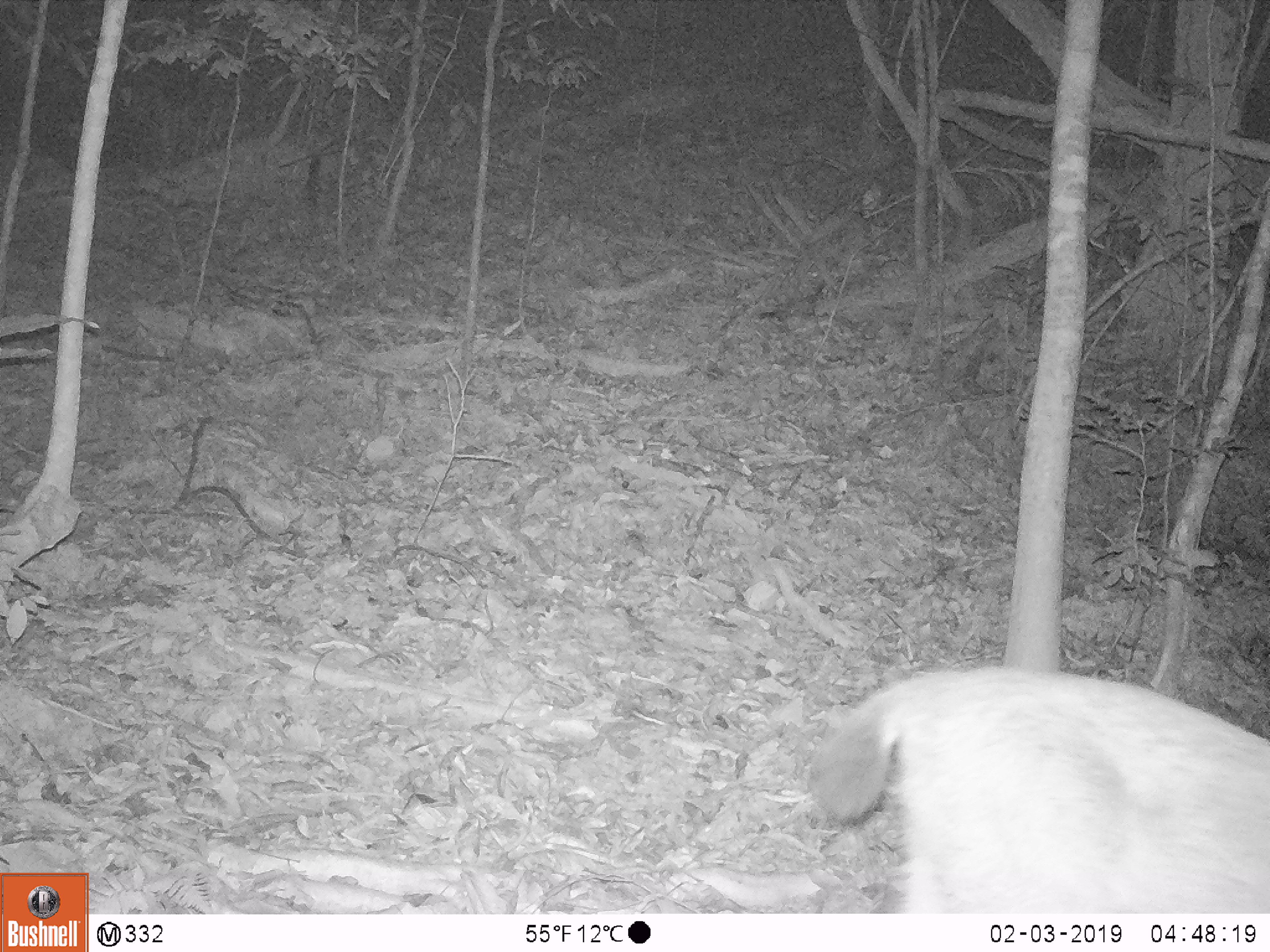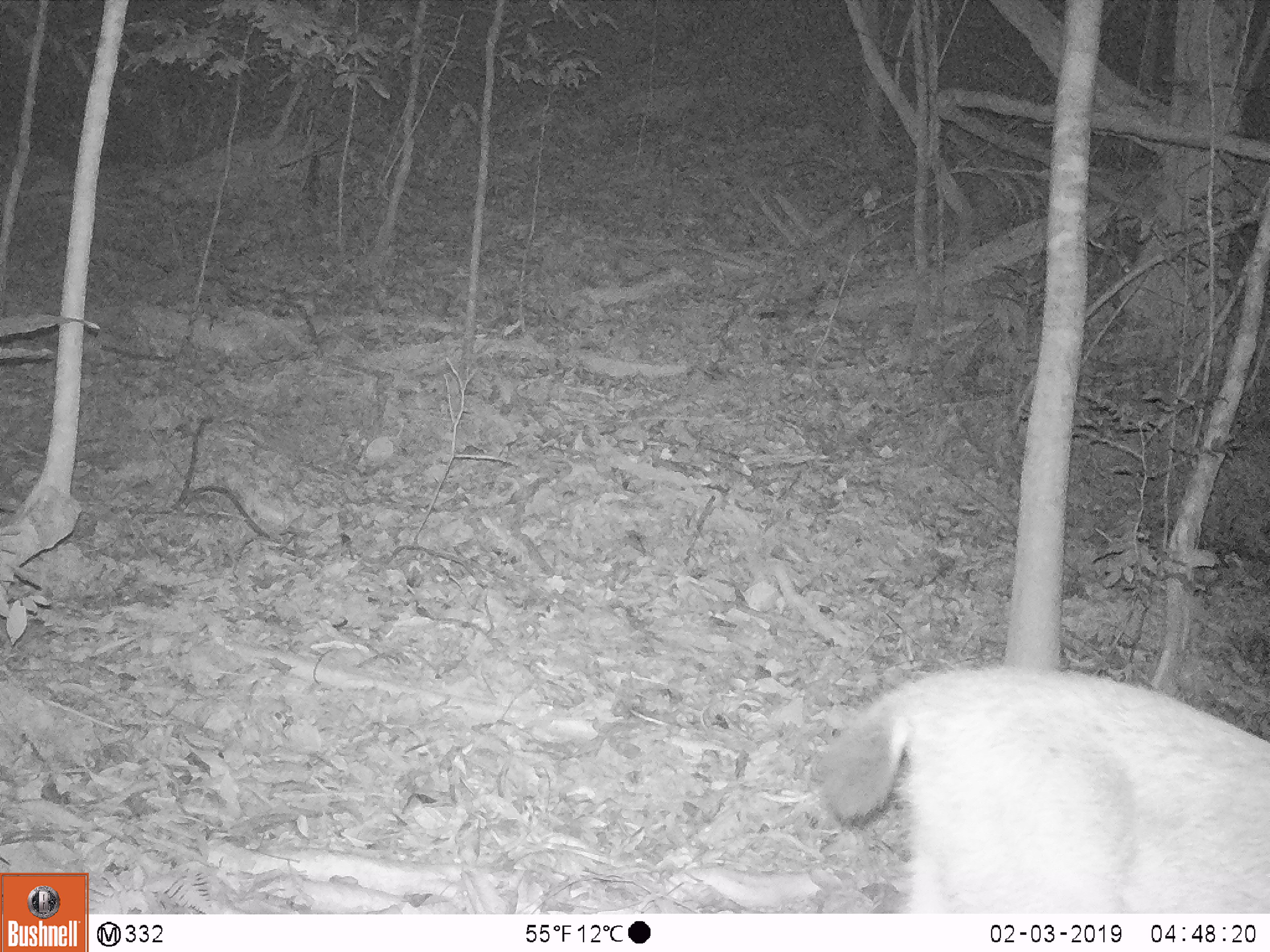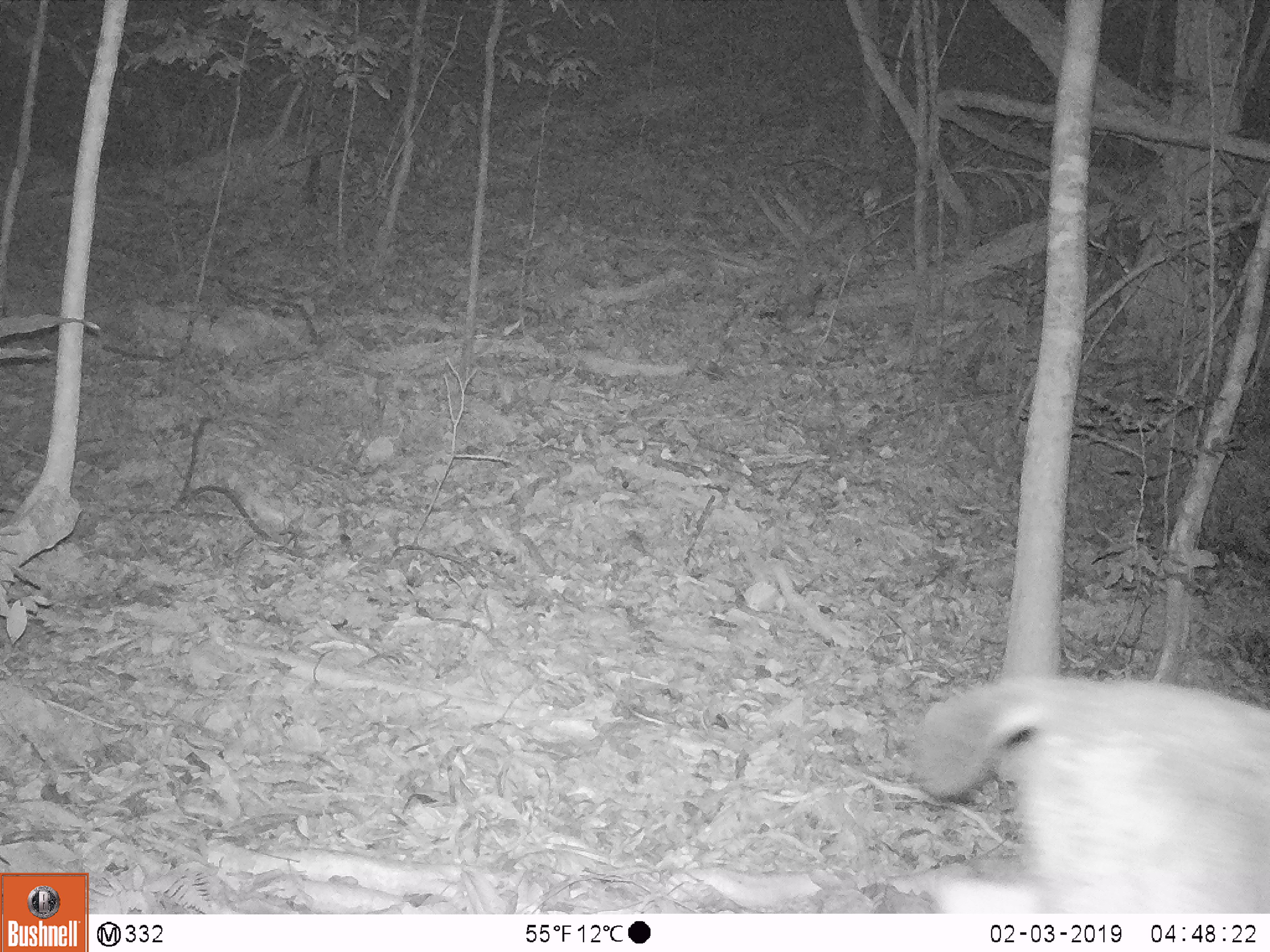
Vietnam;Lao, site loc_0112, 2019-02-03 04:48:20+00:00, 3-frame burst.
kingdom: Animalia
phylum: Chordata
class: Mammalia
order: Artiodactyla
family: Cervidae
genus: Rusa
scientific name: Rusa unicolor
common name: sambar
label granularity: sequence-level